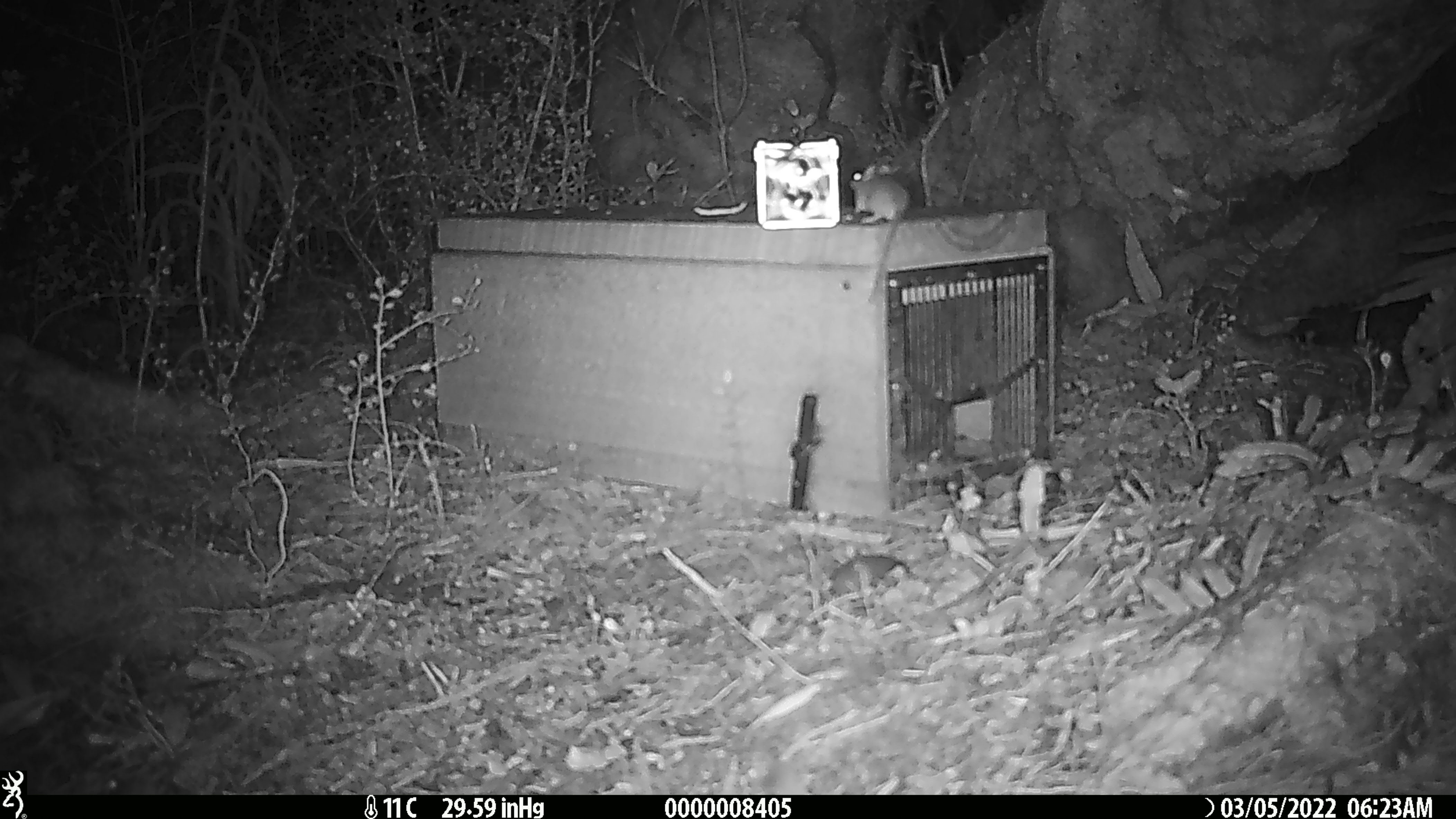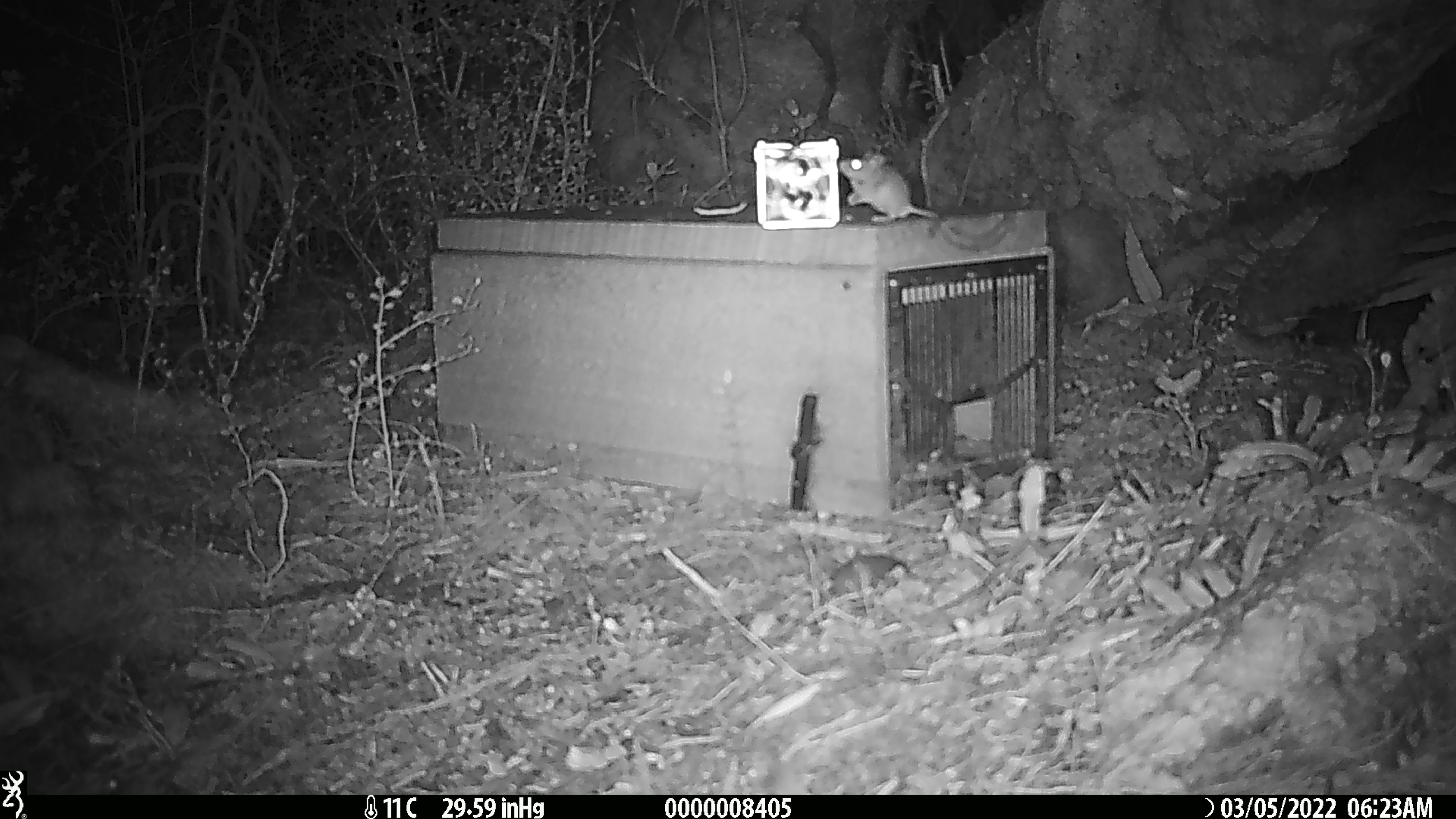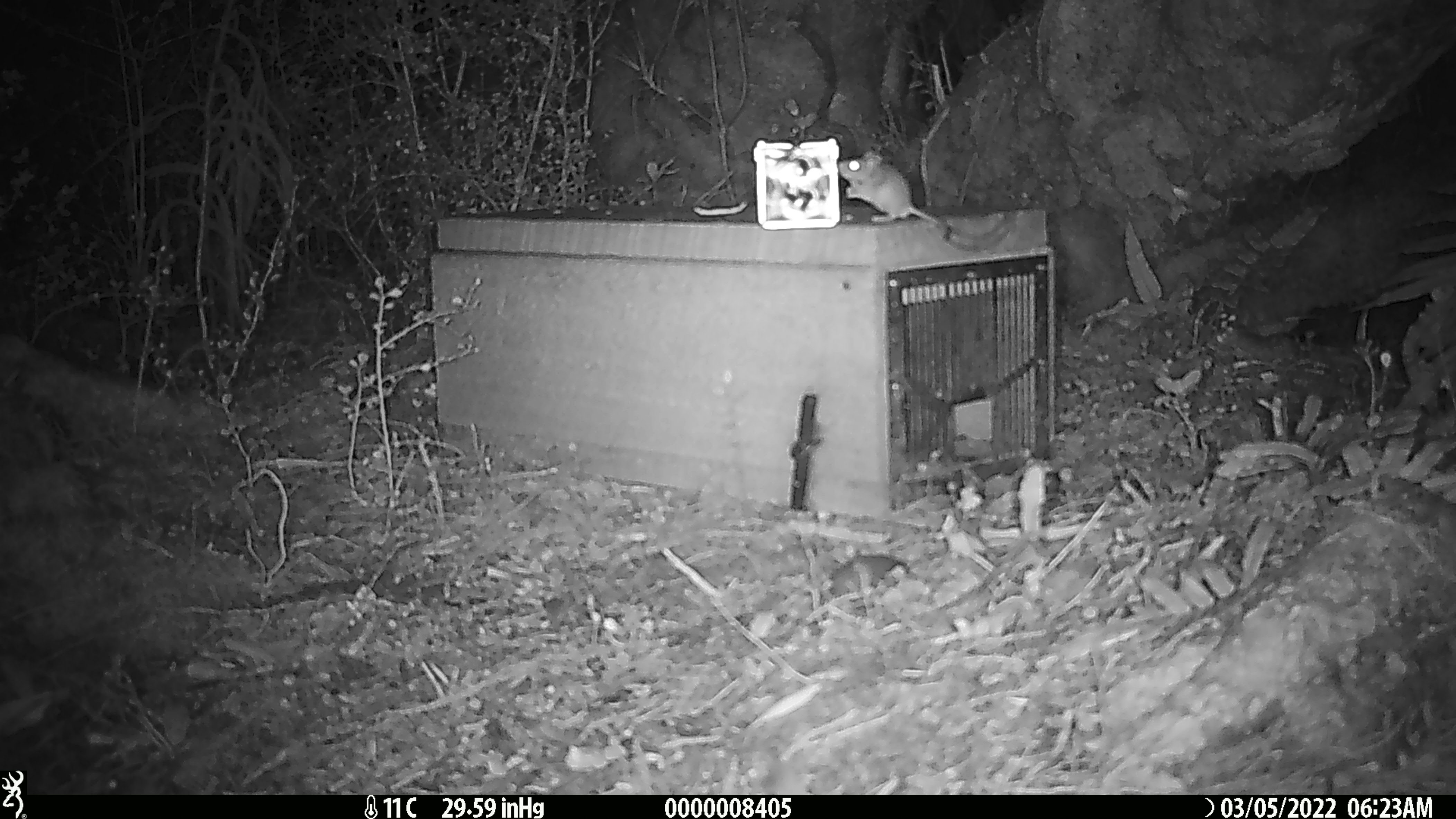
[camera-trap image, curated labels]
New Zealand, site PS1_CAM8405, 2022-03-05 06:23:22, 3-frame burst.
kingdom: Animalia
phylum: Chordata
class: Mammalia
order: Rodentia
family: Muridae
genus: Mus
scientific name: Mus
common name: mouse